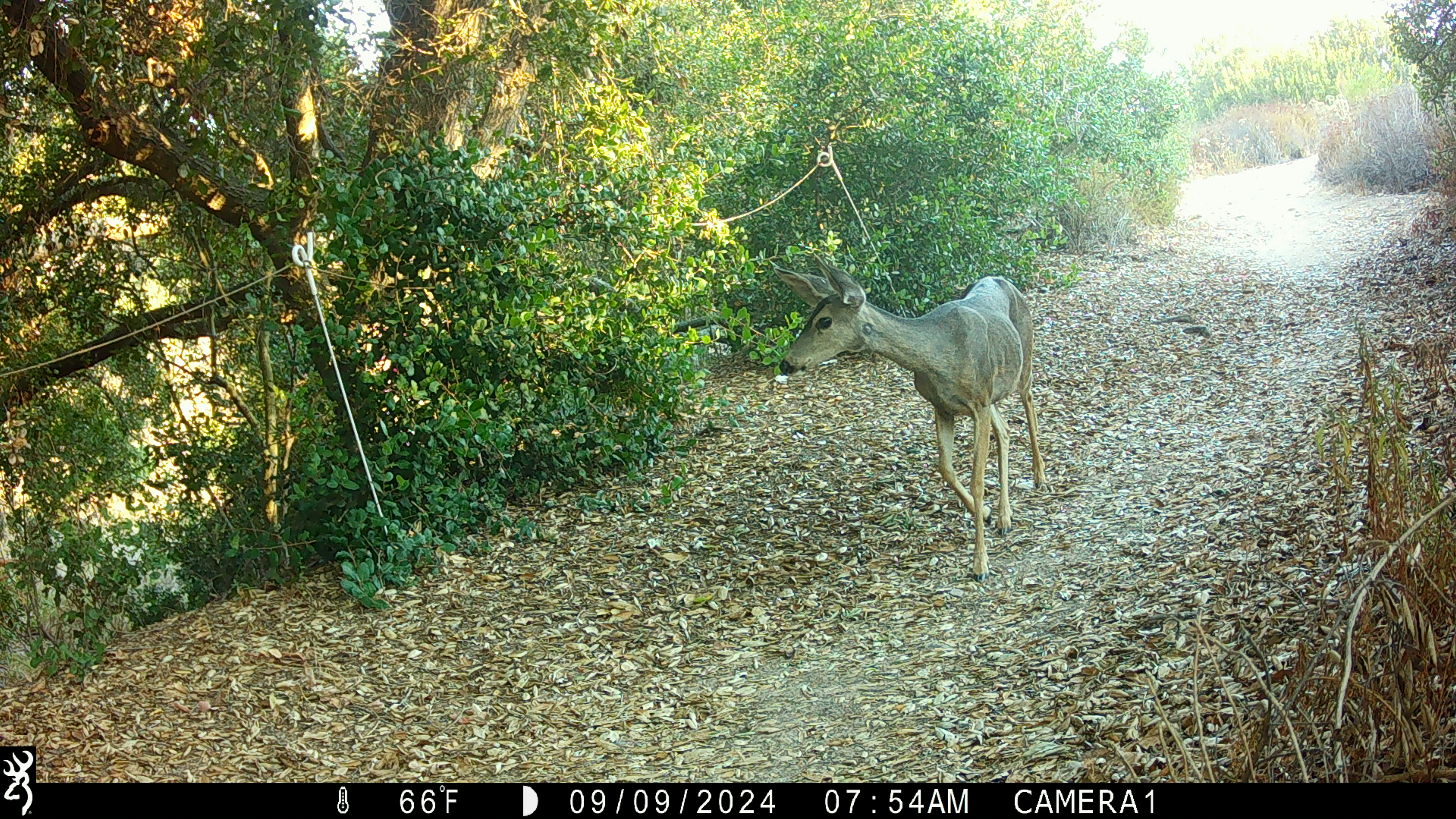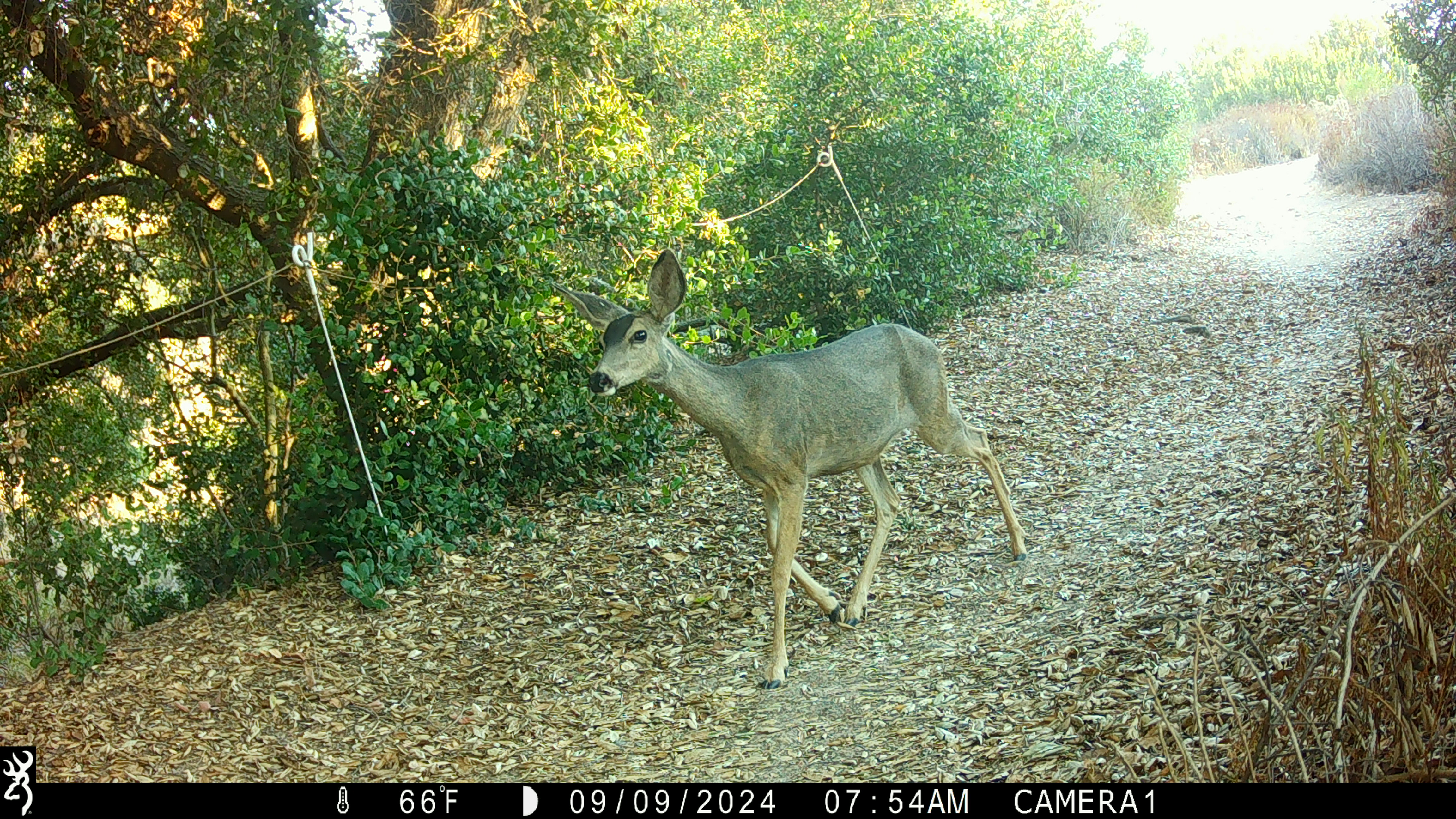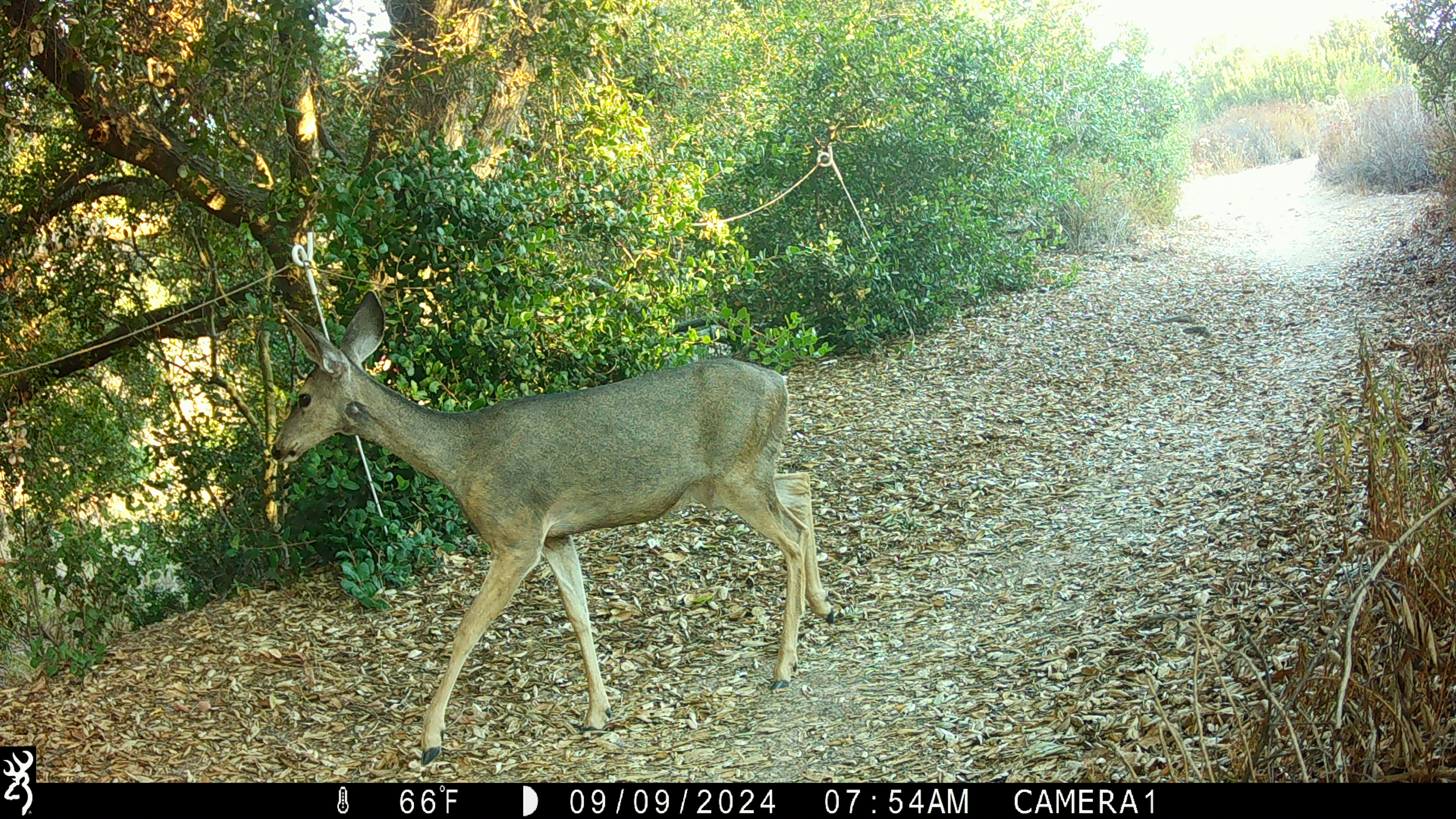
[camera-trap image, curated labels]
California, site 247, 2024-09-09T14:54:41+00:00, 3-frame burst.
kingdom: Animalia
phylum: Chordata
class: Mammalia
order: Artiodactyla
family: Cervidae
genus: Odocoileus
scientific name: Odocoileus hemionus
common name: mule deer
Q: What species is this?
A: Mule deer (Odocoileus hemionus).